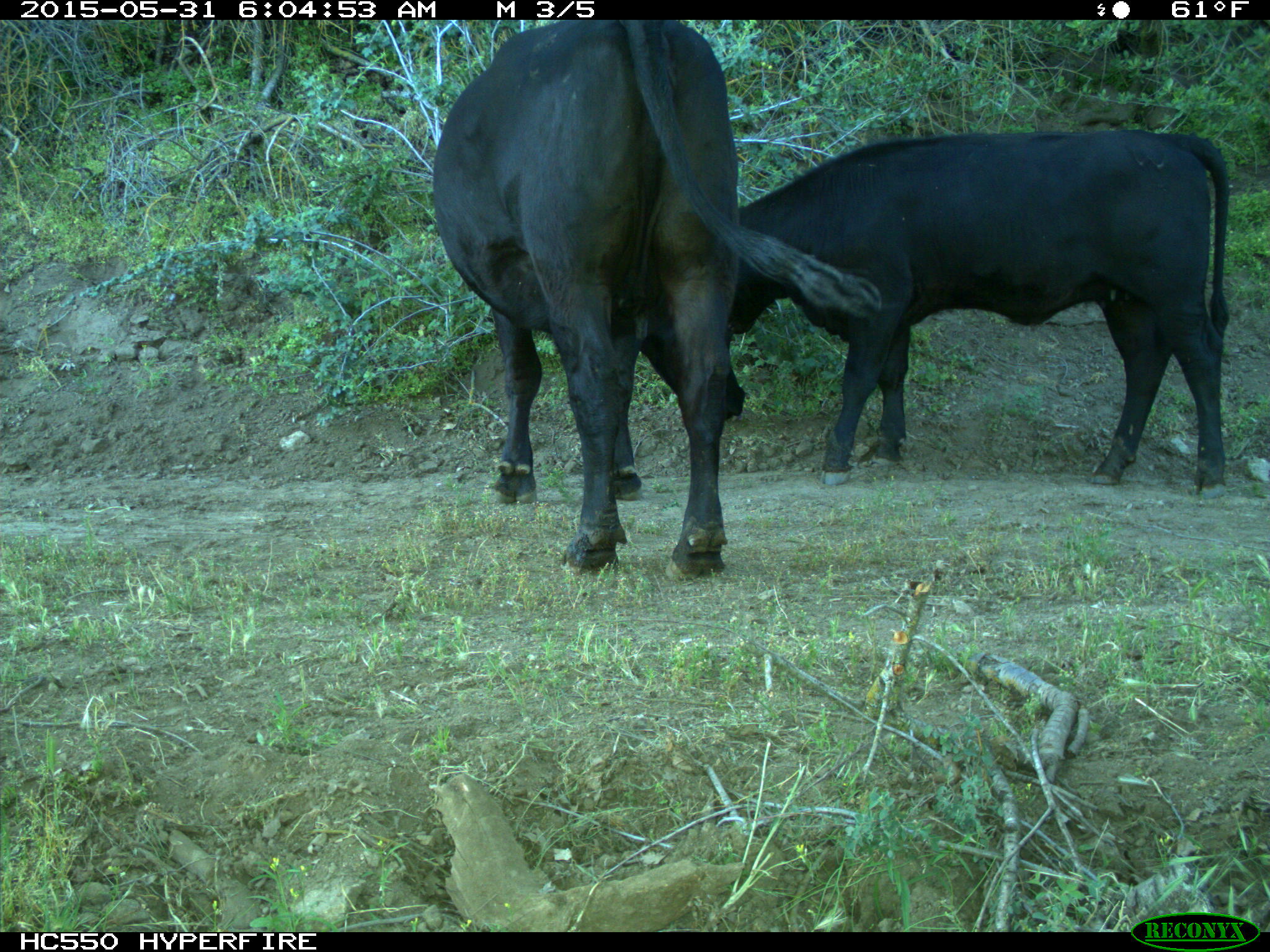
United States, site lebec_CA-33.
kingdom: Animalia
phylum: Chordata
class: Mammalia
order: Artiodactyla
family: Bovidae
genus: Bos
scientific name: Bos taurus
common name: domestic cow